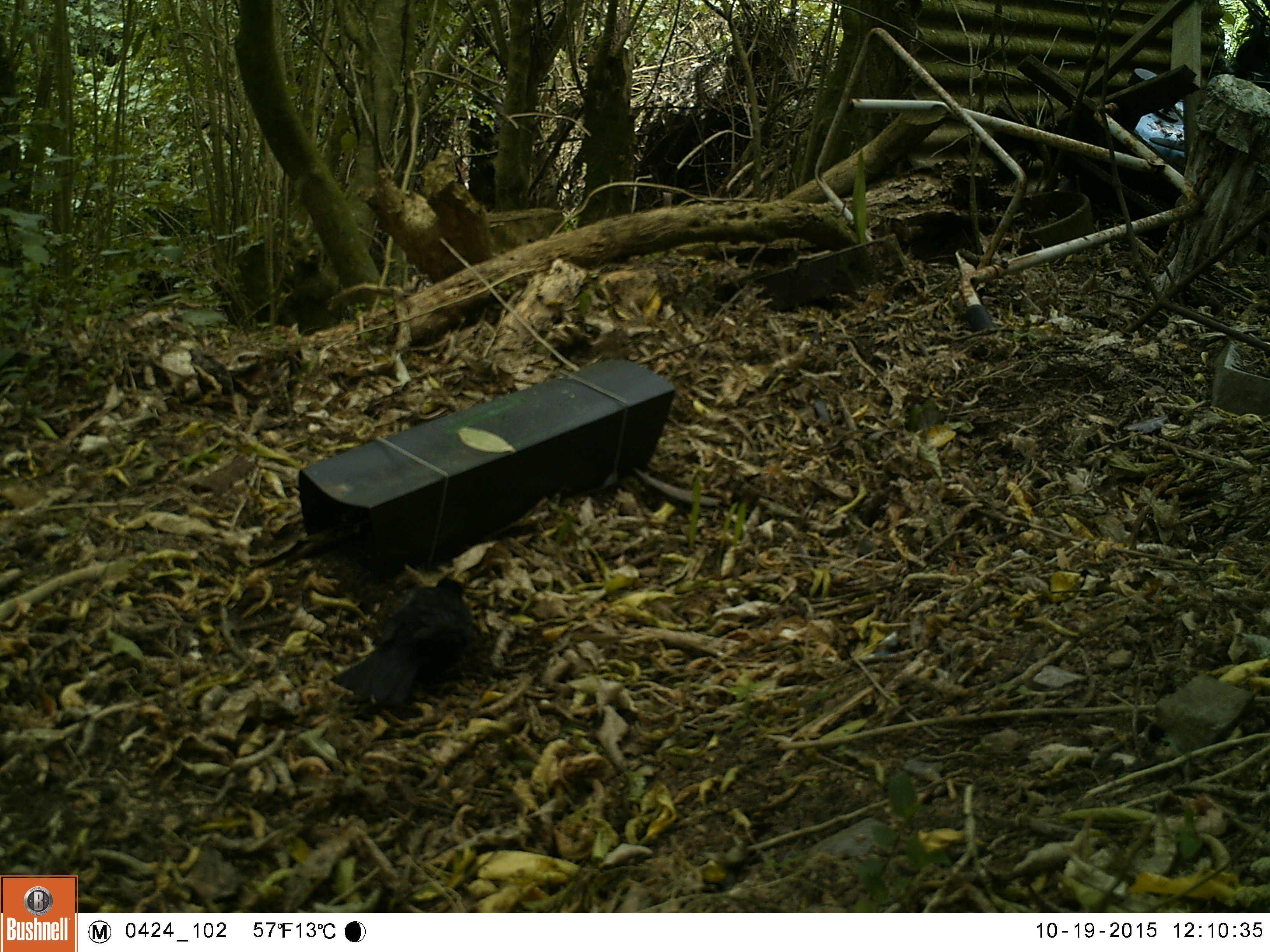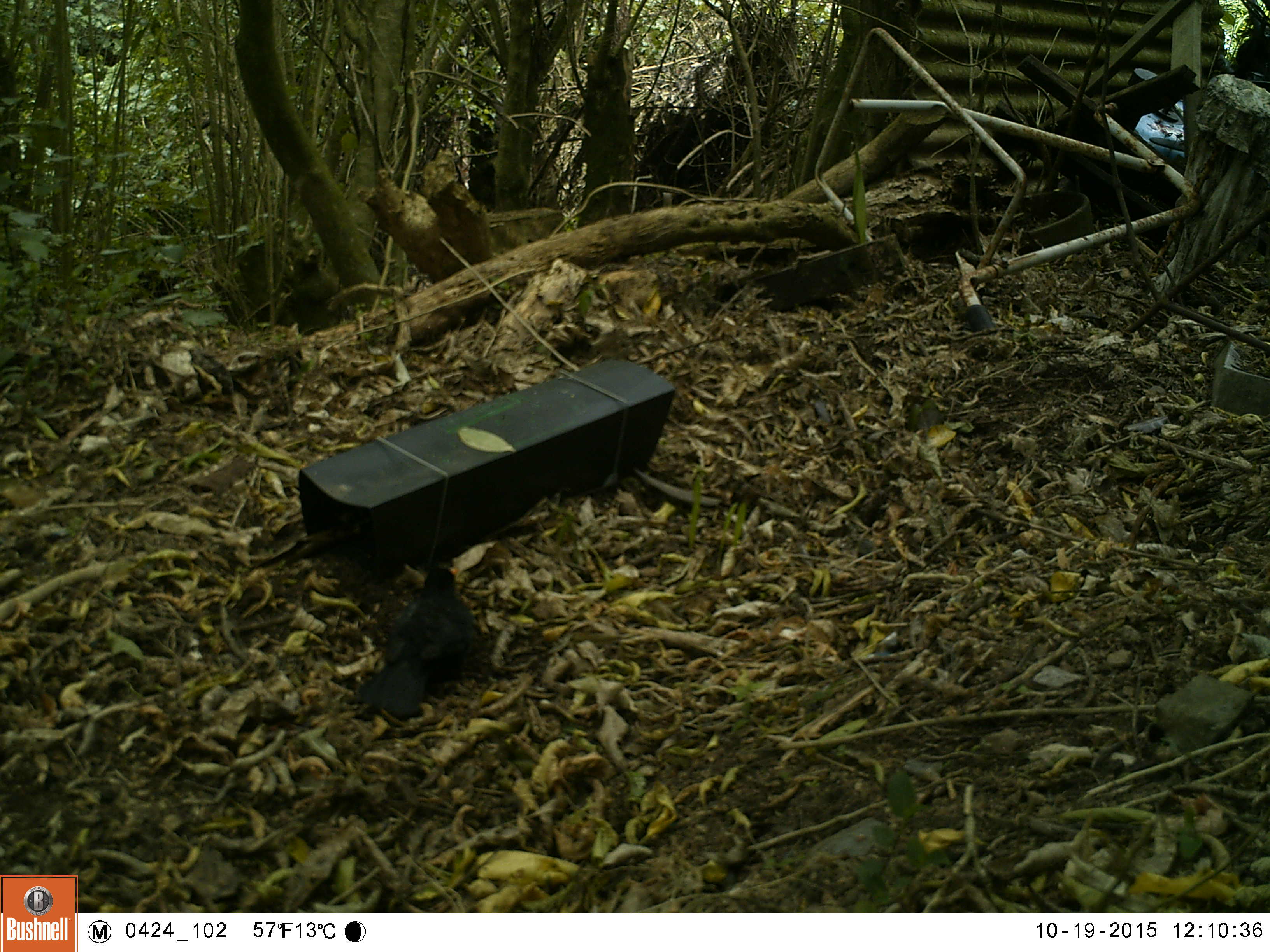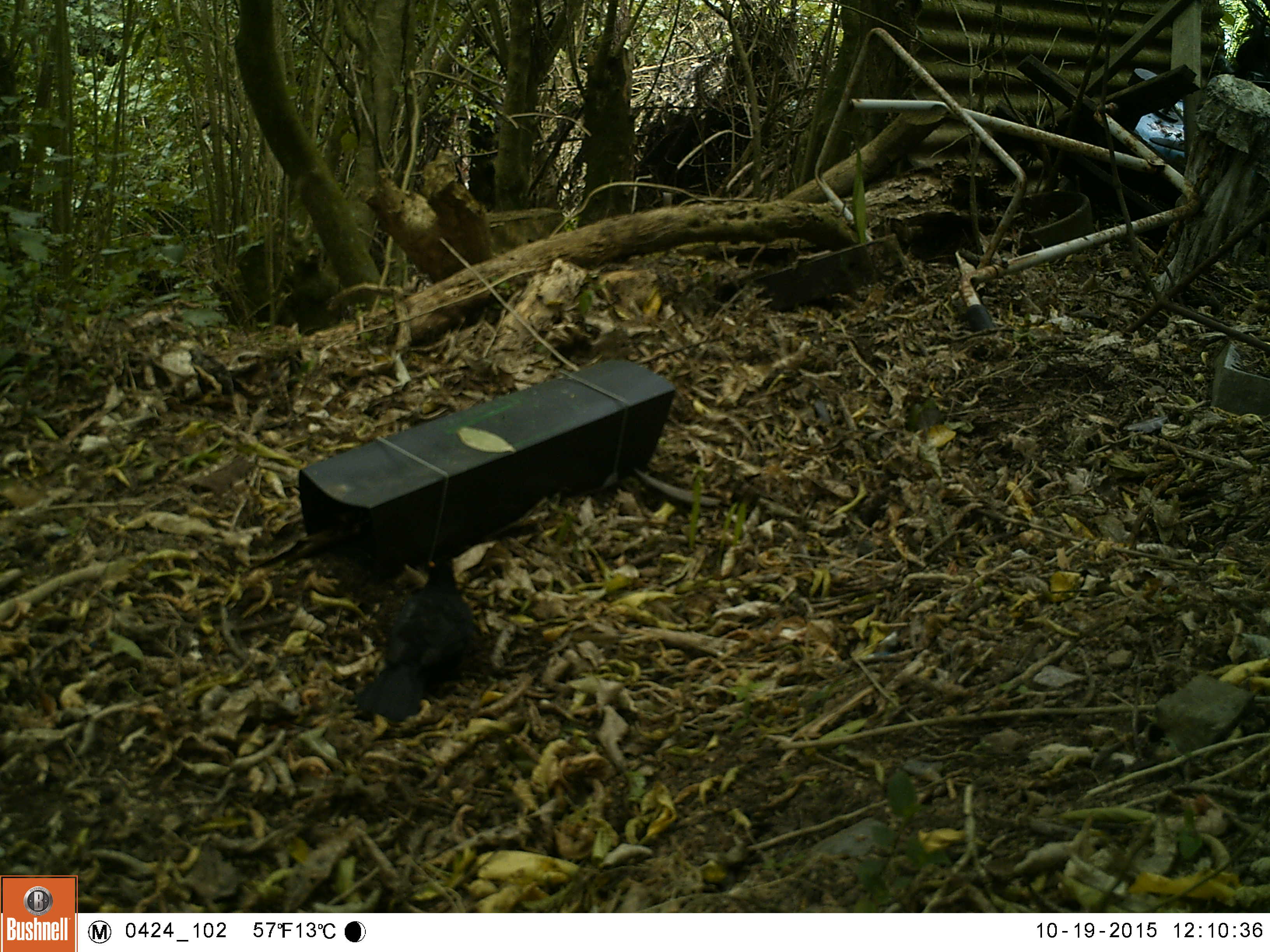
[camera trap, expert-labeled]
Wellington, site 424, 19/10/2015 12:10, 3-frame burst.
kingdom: Animalia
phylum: Chordata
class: Aves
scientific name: Aves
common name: bird